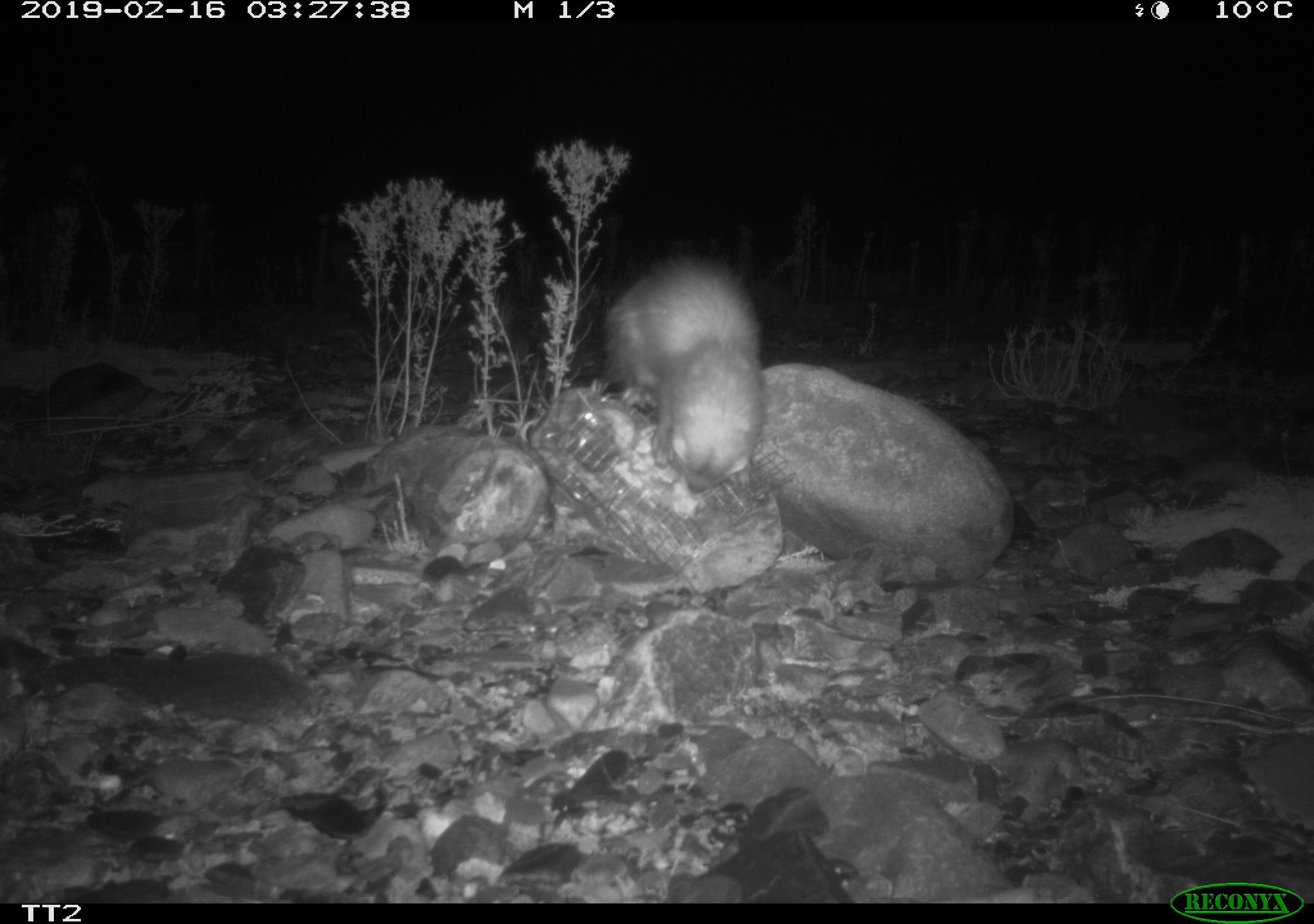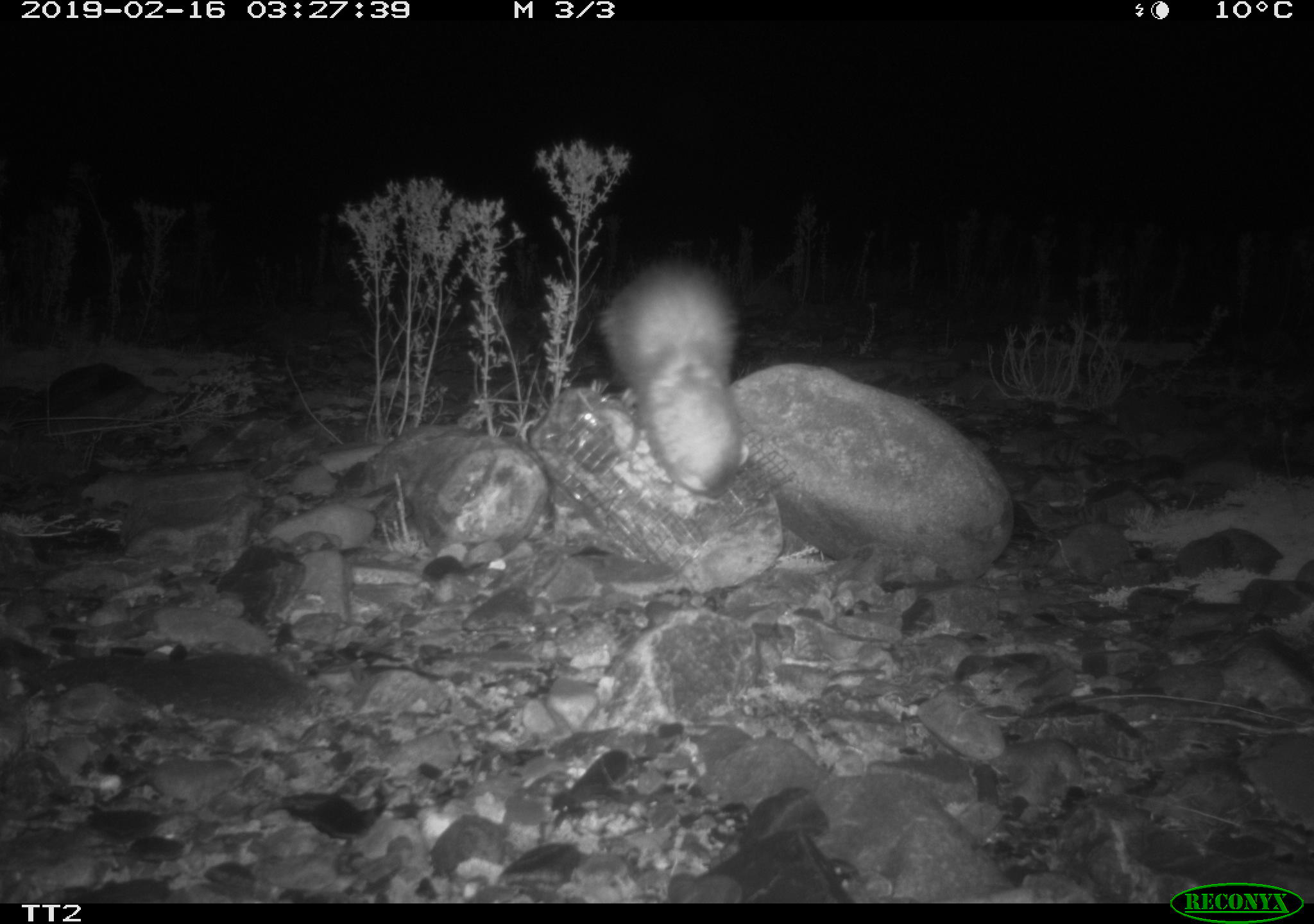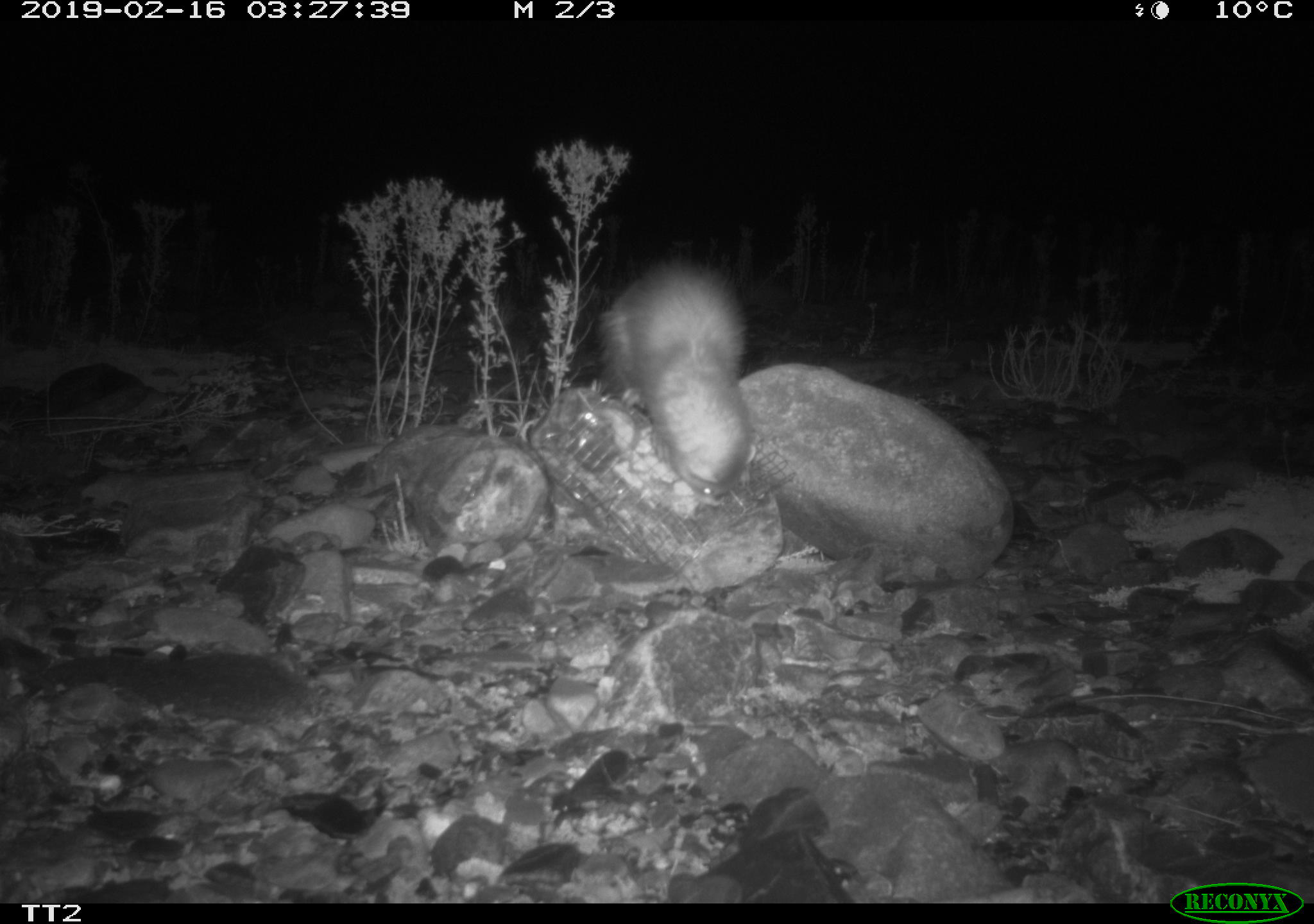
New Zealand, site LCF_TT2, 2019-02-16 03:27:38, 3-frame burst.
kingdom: Animalia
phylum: Chordata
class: Mammalia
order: Carnivora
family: Mustelidae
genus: Mustela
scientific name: Mustela furo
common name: ferret